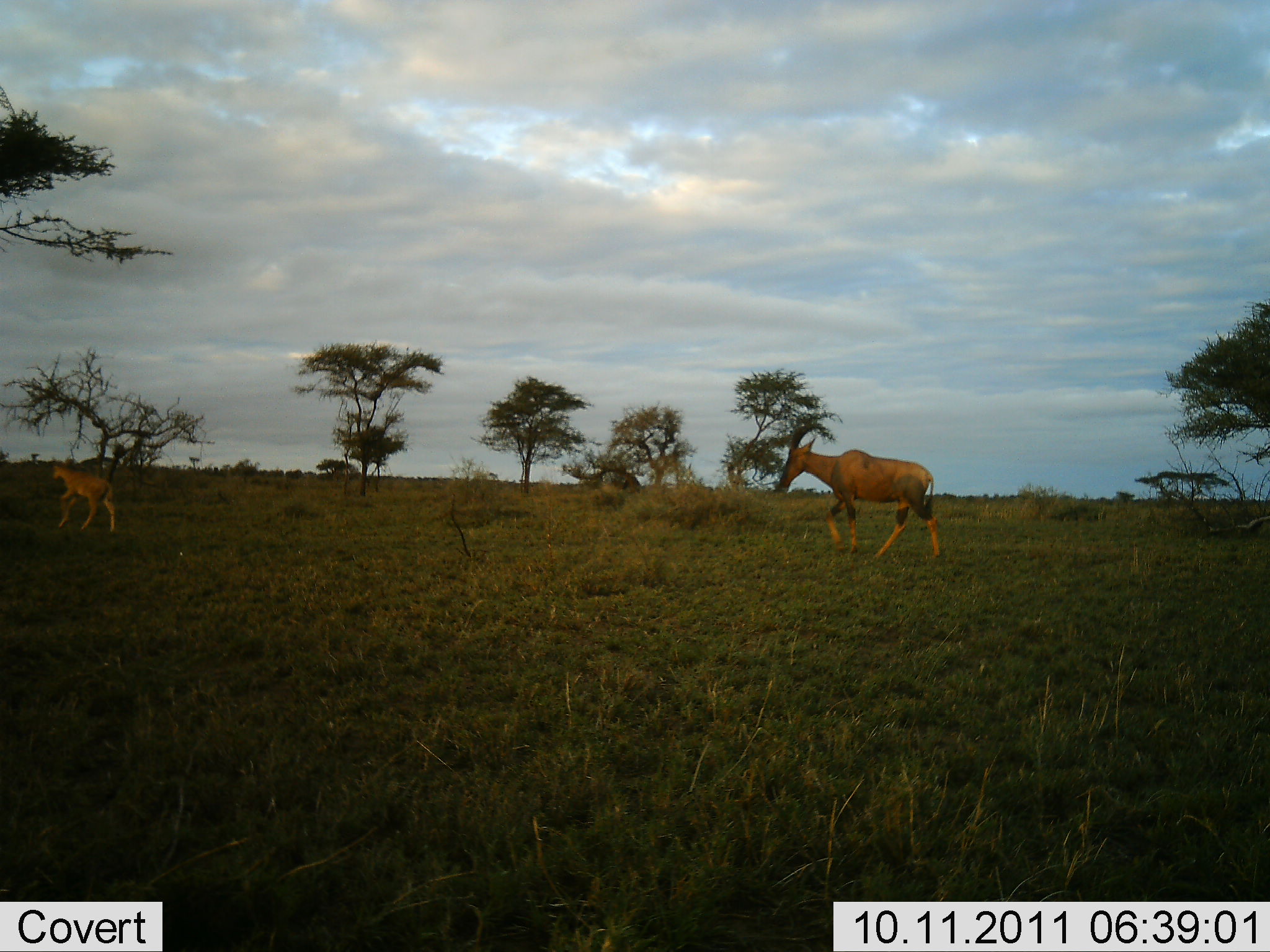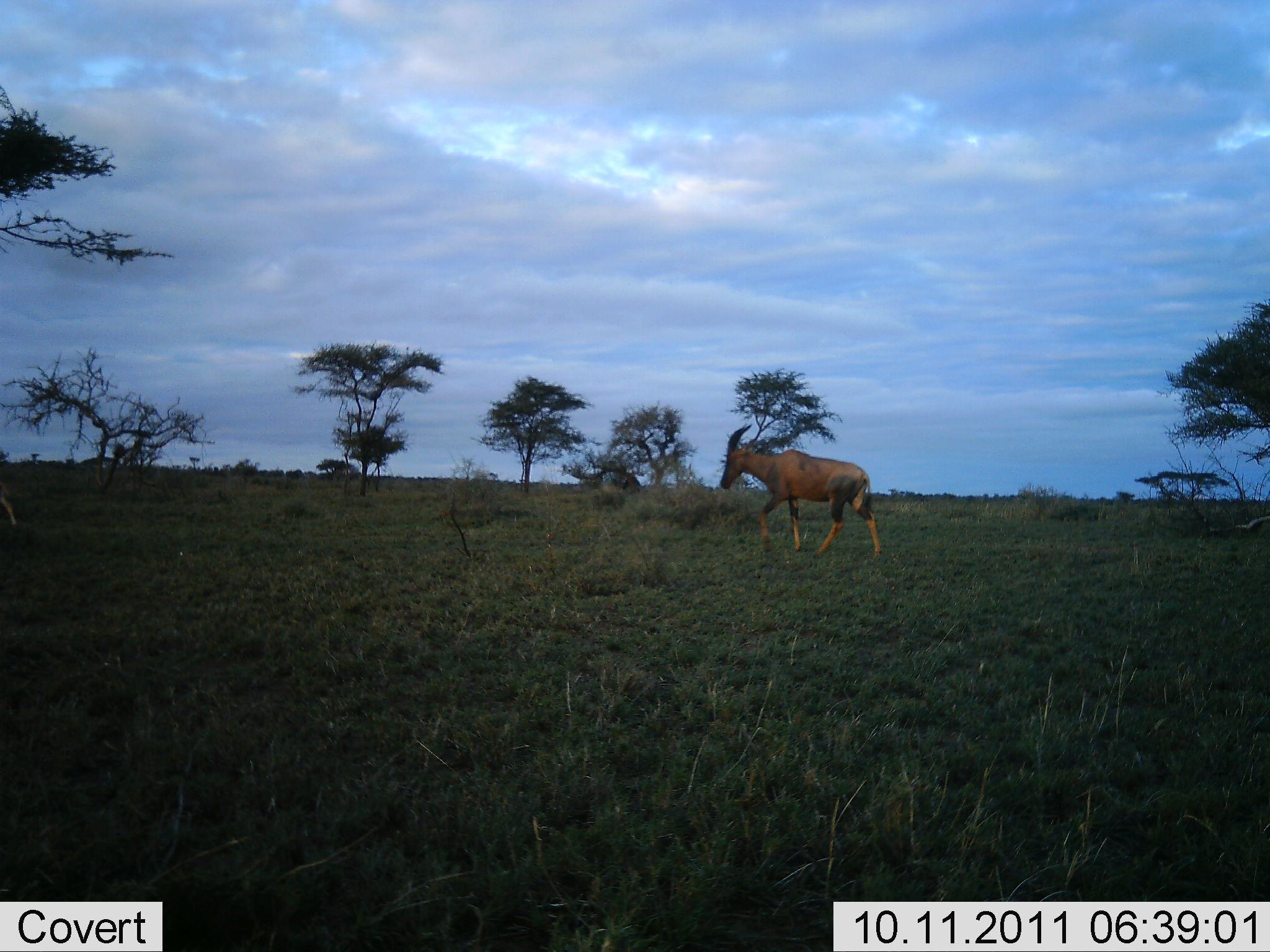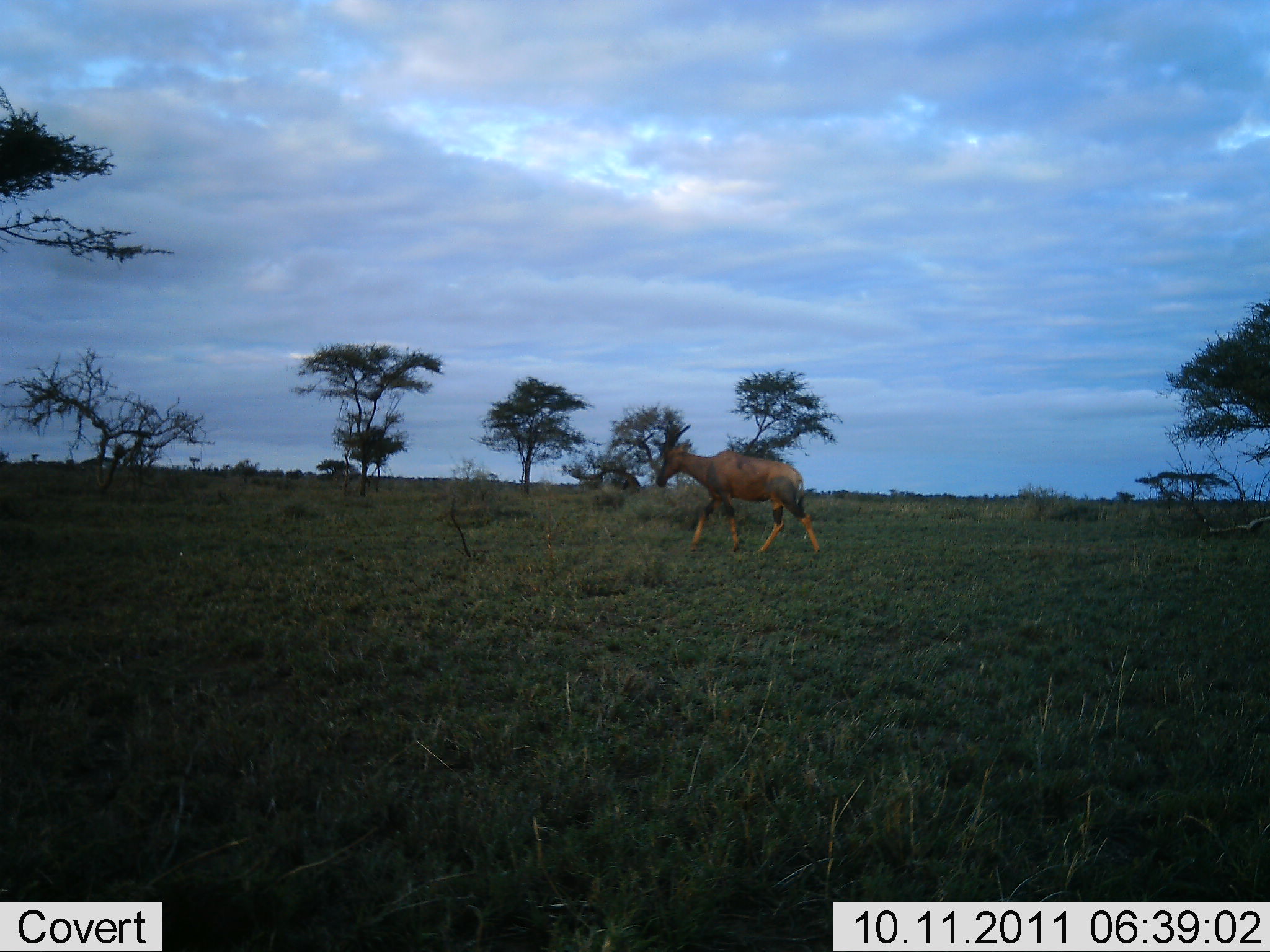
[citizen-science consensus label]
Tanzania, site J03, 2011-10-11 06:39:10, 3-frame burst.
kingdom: Animalia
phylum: Chordata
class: Mammalia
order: Artiodactyla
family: Bovidae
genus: Damaliscus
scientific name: Damaliscus lunatus jimela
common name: topi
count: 2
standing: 0%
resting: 0%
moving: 100%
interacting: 0%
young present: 38%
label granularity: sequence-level